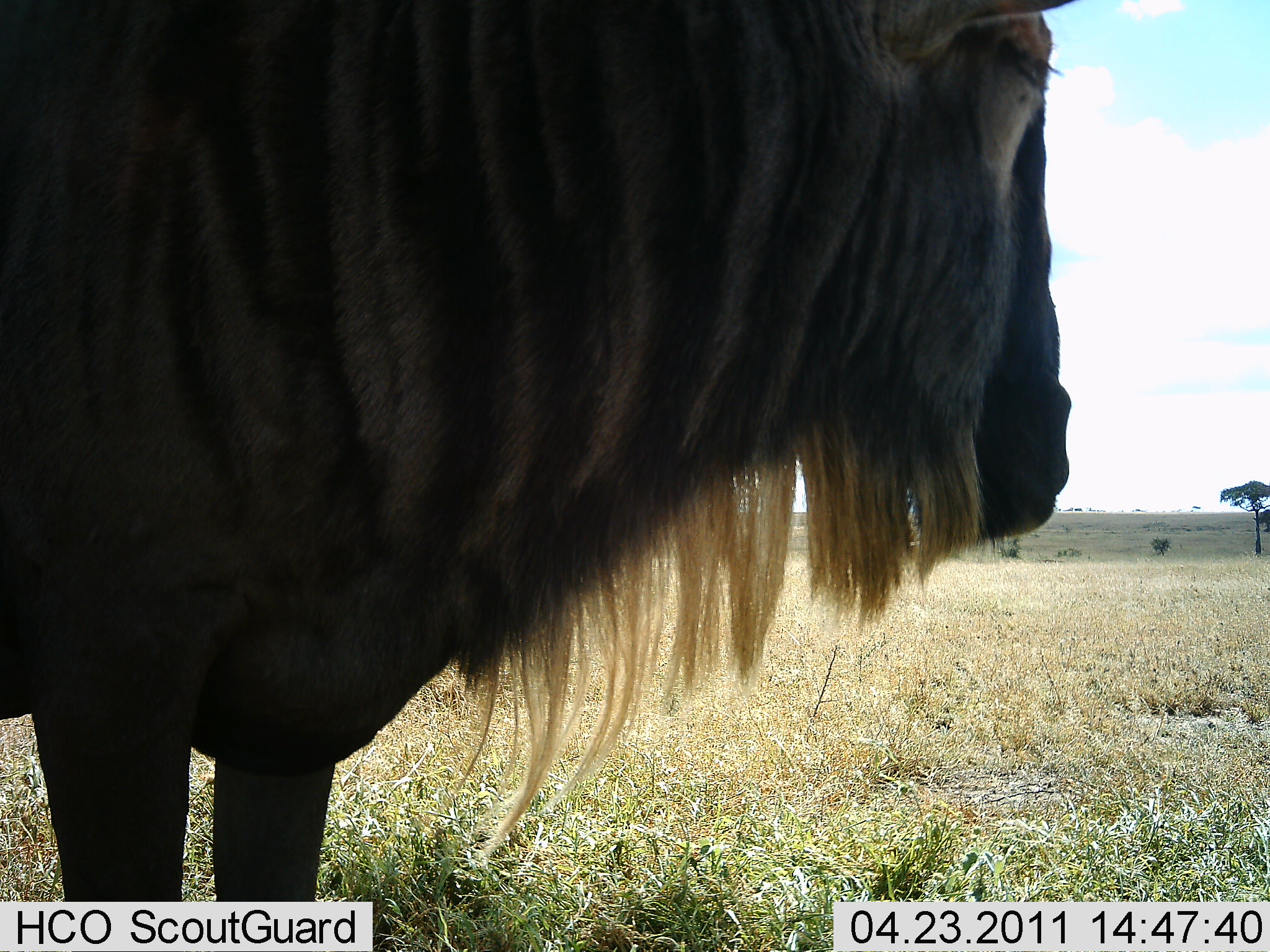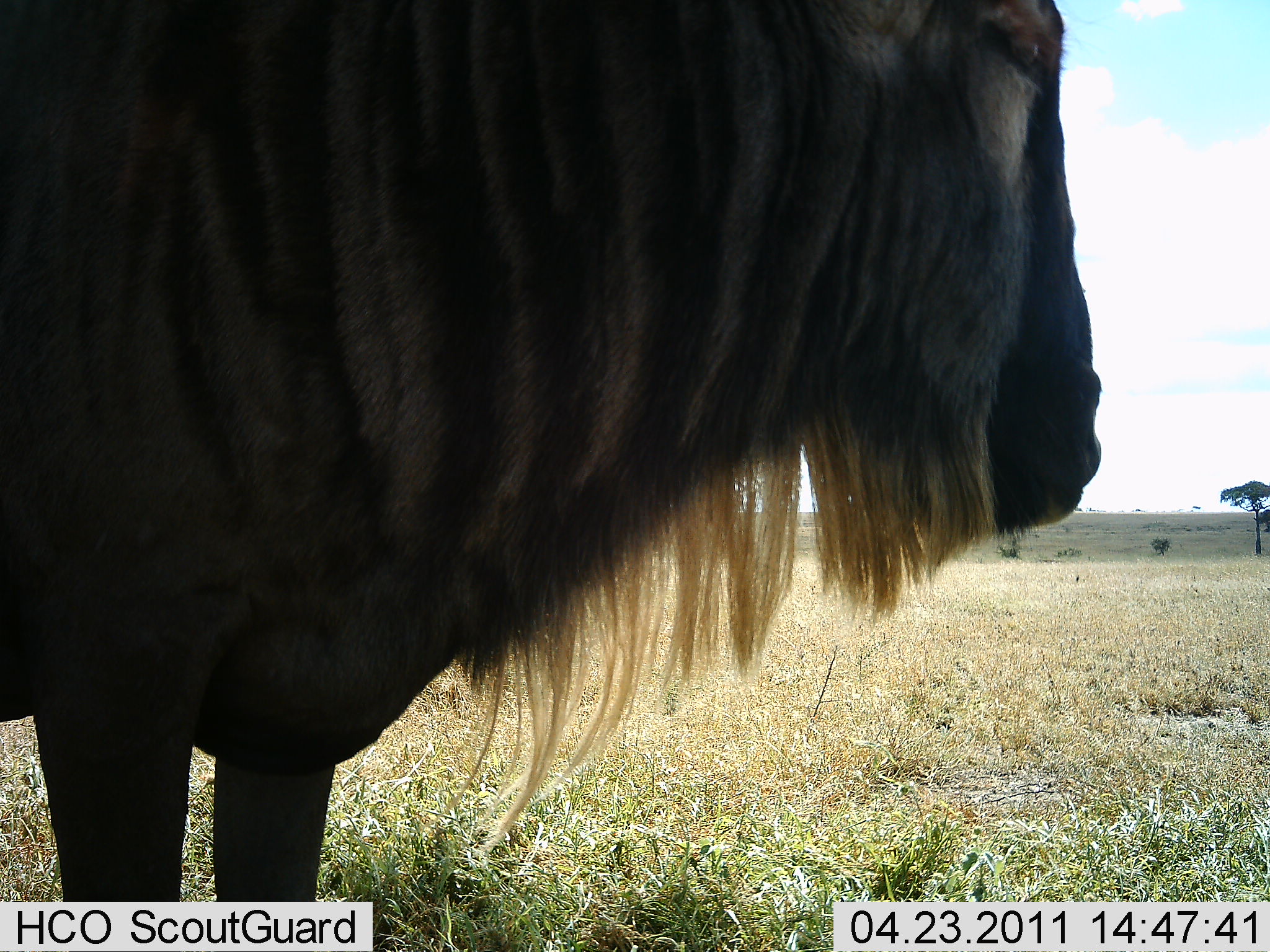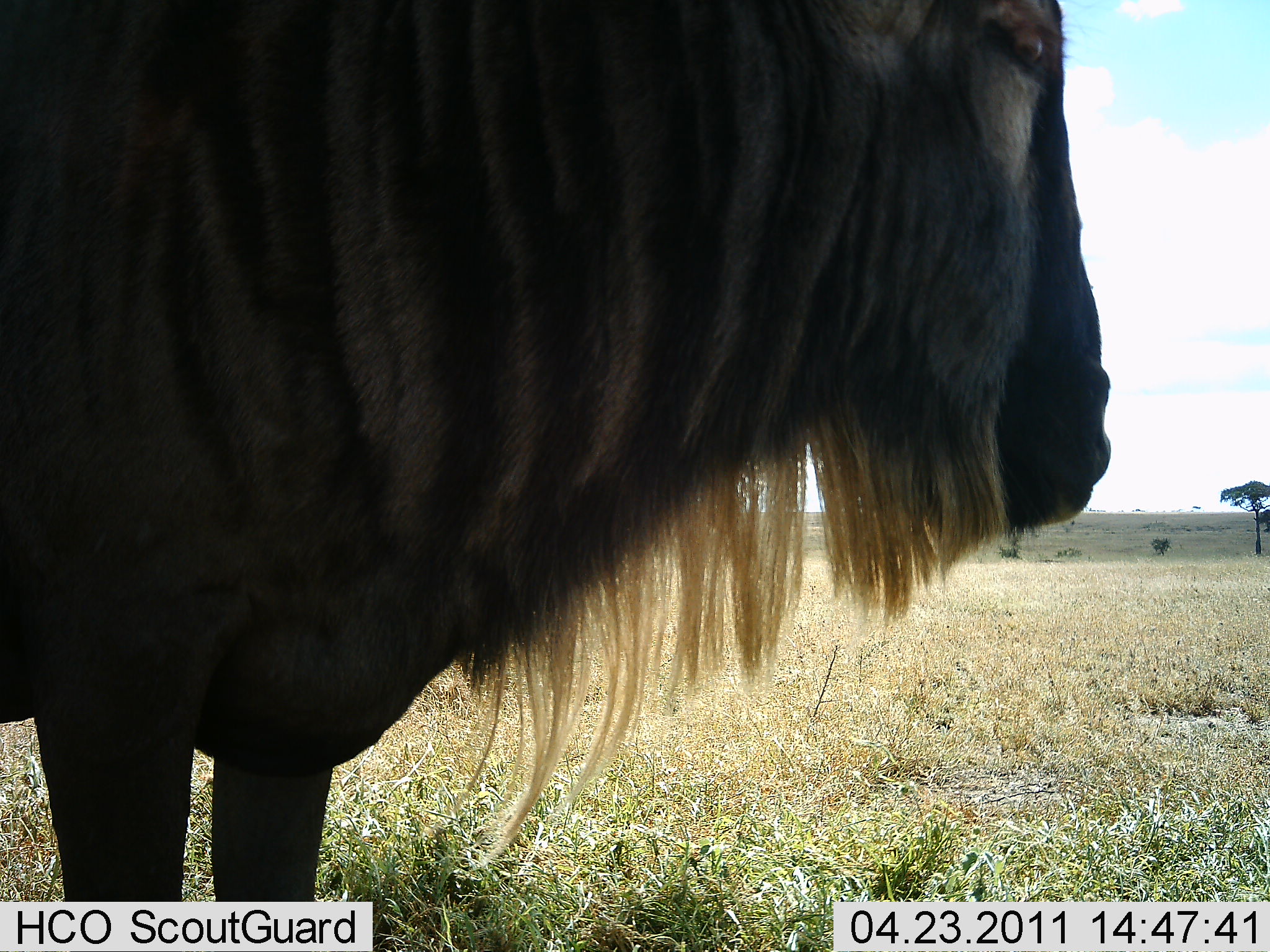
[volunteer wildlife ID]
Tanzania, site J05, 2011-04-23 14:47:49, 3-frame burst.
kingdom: Animalia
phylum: Chordata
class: Mammalia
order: Artiodactyla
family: Bovidae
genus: Connochaetes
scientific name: Connochaetes taurinus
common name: blue wildebeest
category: wildebeest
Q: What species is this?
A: Wildebeest (blue wildebeest) (Connochaetes taurinus).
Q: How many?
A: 1.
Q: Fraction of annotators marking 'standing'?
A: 100%.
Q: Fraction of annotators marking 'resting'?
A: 0%.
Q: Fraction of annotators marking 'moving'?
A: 0%.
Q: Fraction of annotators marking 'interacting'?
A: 0%.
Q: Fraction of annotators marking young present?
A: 0%.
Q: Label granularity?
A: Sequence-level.